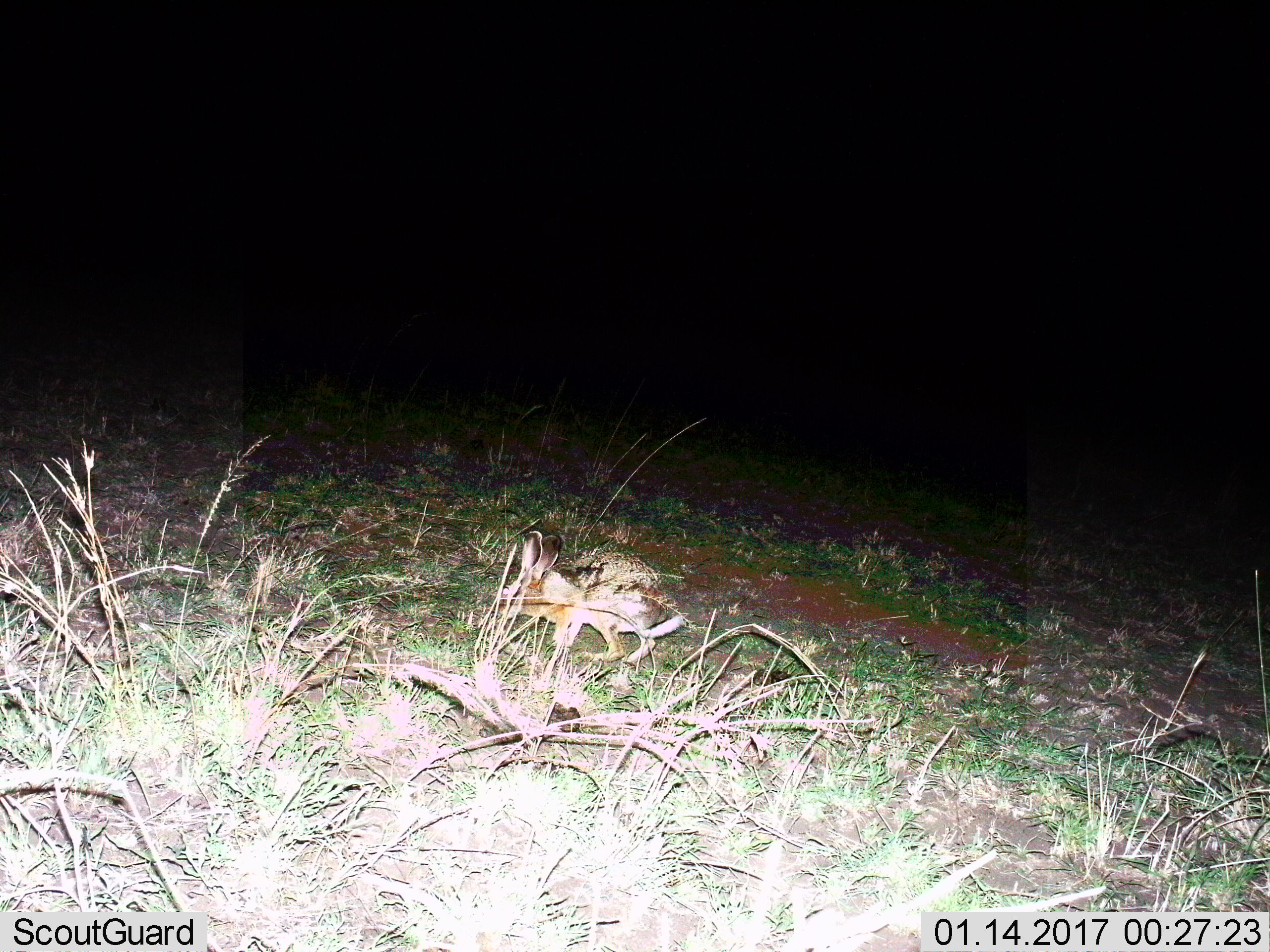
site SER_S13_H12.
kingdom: Animalia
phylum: Chordata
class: Mammalia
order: Lagomorpha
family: Leporidae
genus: Lepus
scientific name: Lepus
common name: hare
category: hareunknown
Hareunknown (hare) (Lepus), count 1. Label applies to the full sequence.